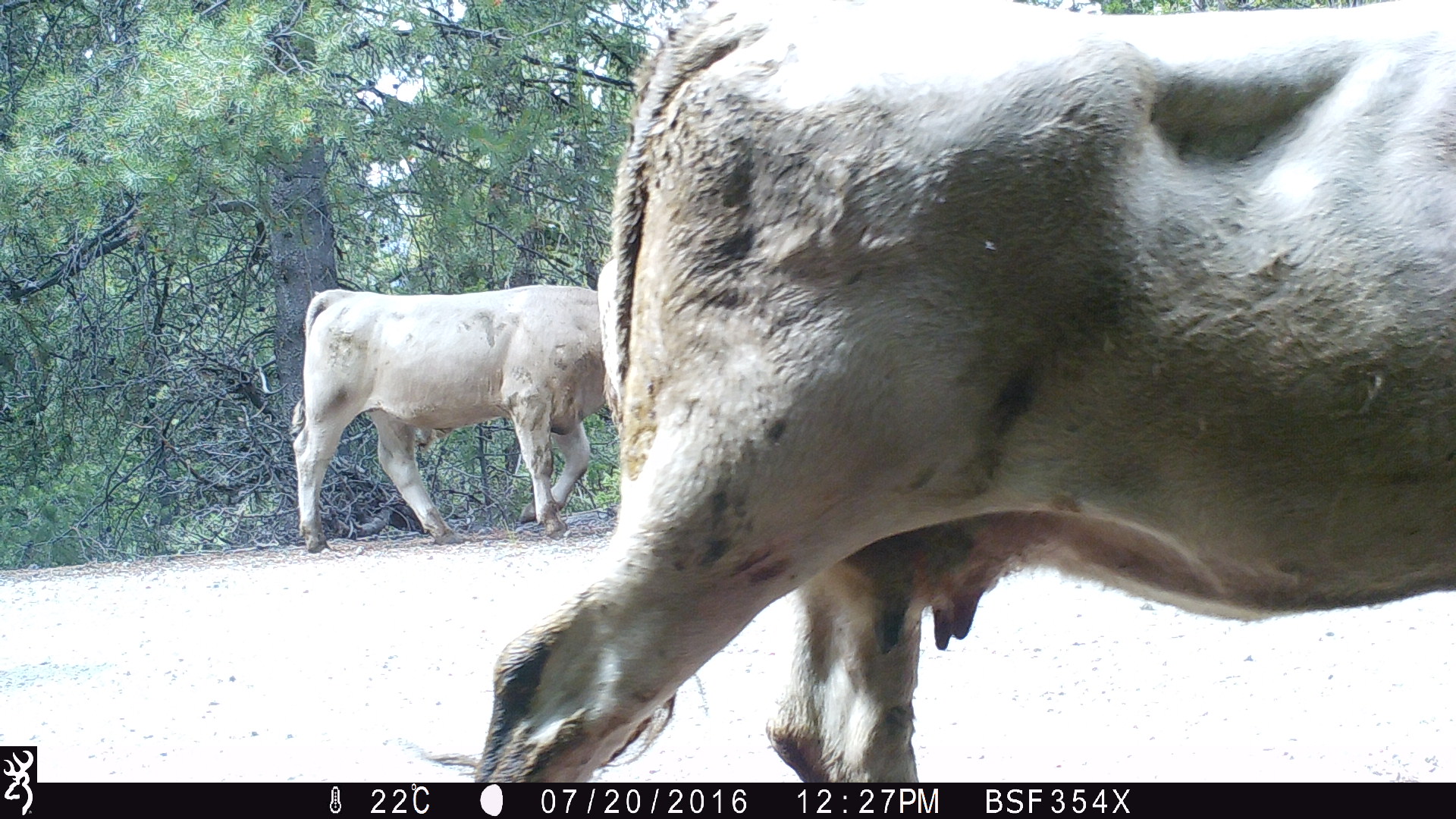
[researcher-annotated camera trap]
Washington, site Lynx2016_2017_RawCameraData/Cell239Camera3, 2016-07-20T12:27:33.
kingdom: Animalia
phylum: Chordata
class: Mammalia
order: Artiodactyla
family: Bovidae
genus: Bos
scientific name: Bos taurus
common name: domestic cattle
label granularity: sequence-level